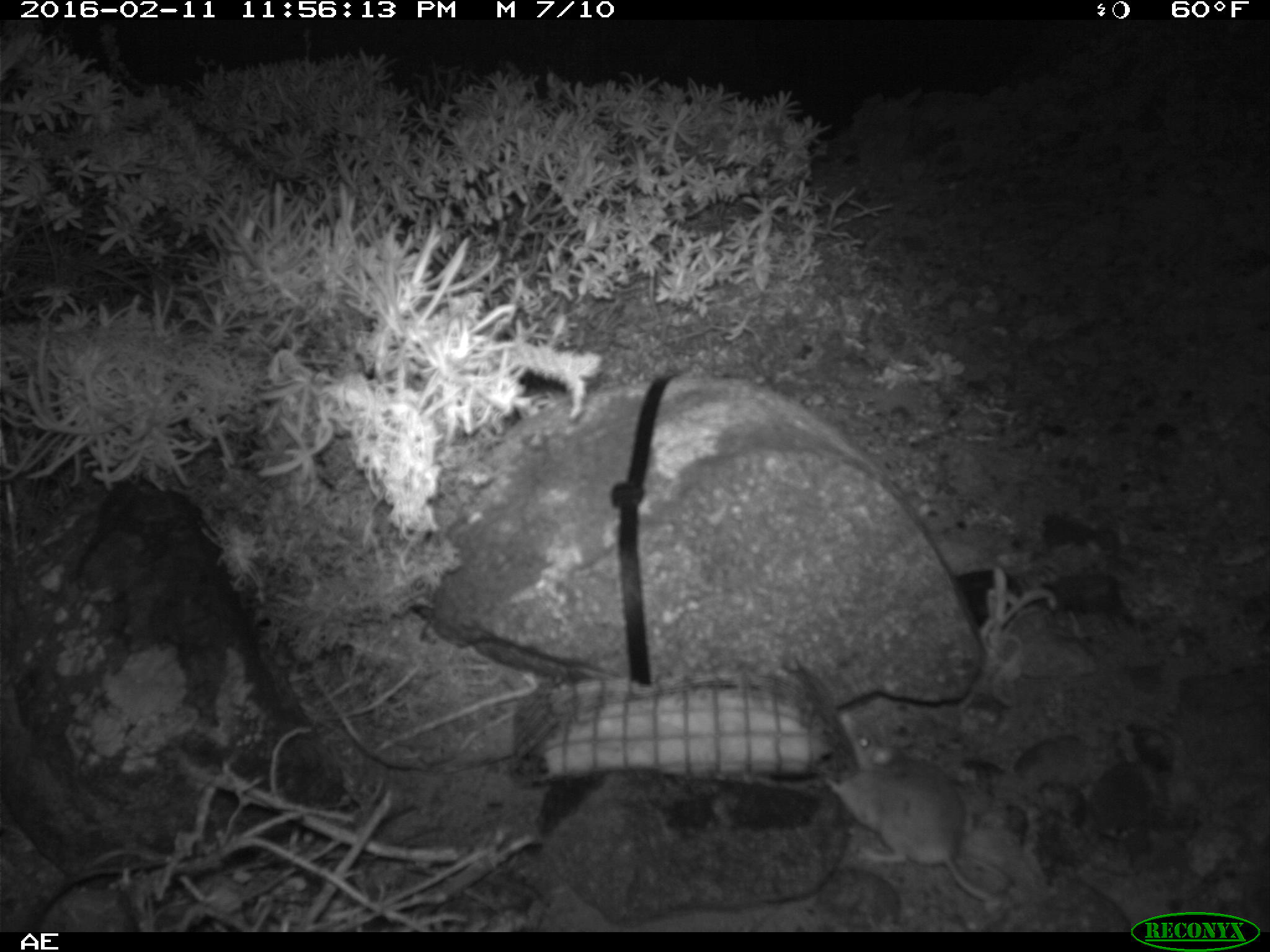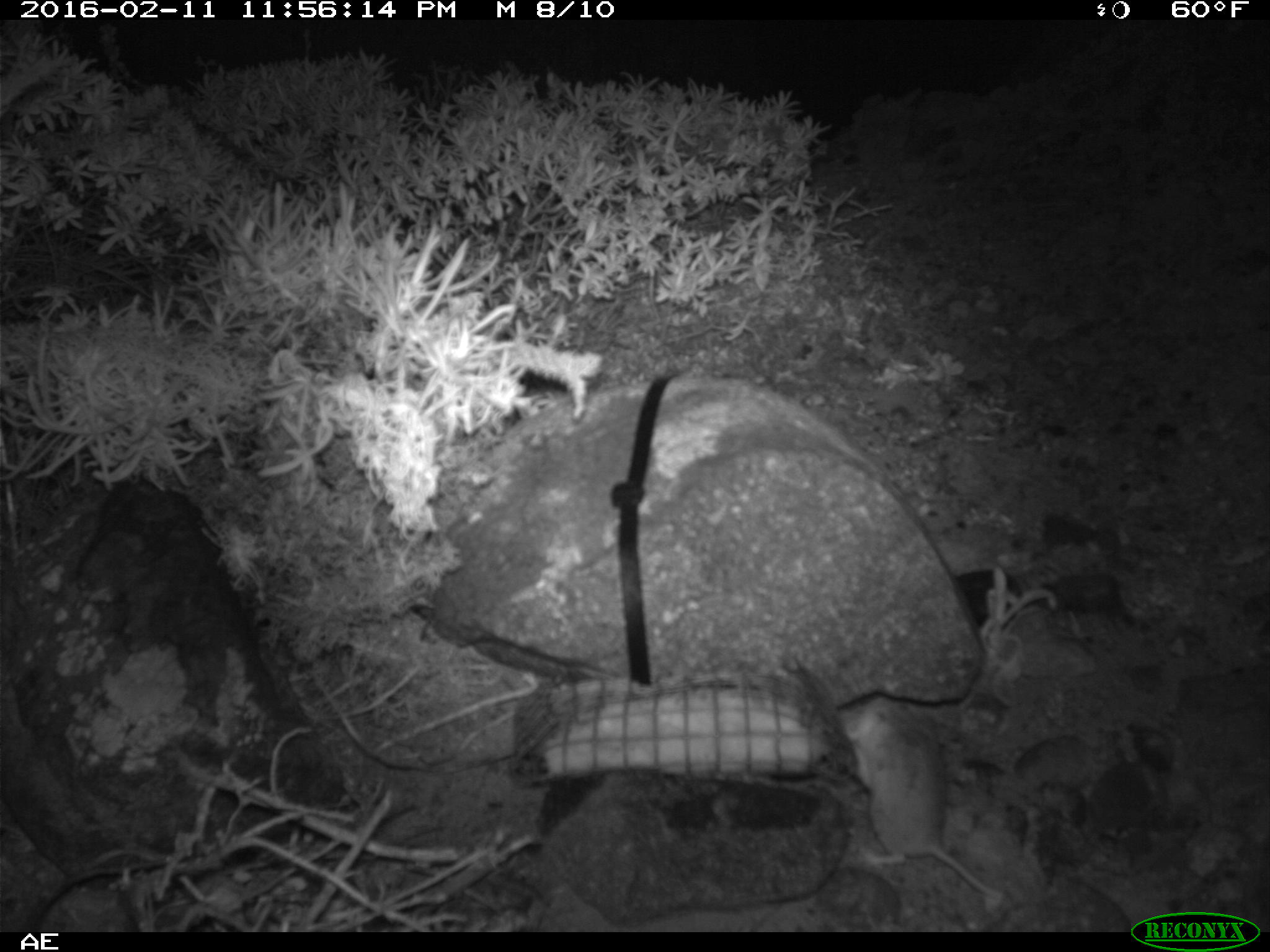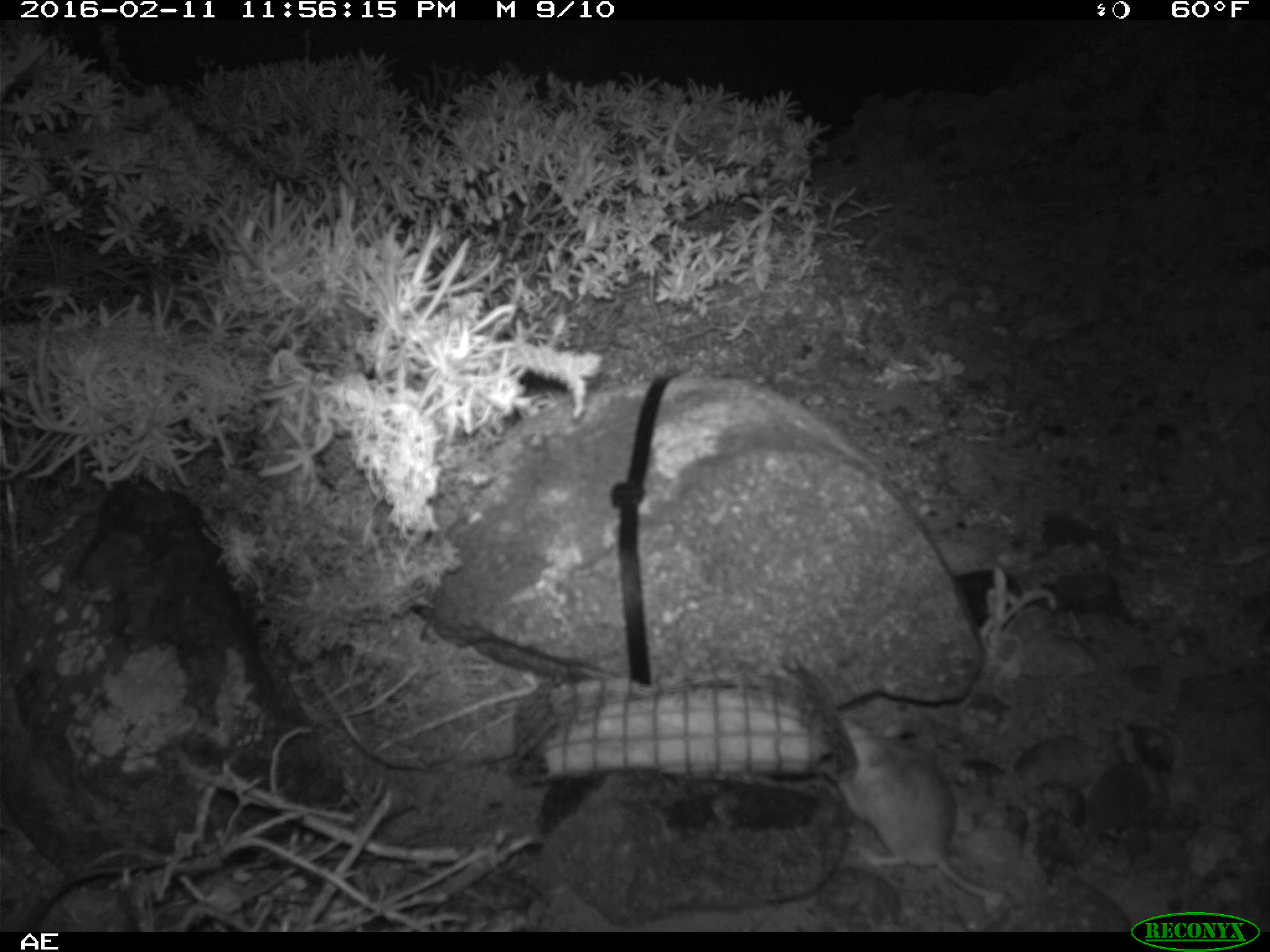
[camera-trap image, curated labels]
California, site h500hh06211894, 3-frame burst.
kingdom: Animalia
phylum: Chordata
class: Mammalia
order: Rodentia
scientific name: Rodentia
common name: rodent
Rodent (Rodentia).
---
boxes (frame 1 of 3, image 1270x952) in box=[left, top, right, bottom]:
rodent: box=[822, 710, 1015, 903]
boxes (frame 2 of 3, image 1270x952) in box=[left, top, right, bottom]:
rodent: box=[840, 698, 1006, 901]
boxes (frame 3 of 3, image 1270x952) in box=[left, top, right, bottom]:
rodent: box=[825, 716, 1011, 914]